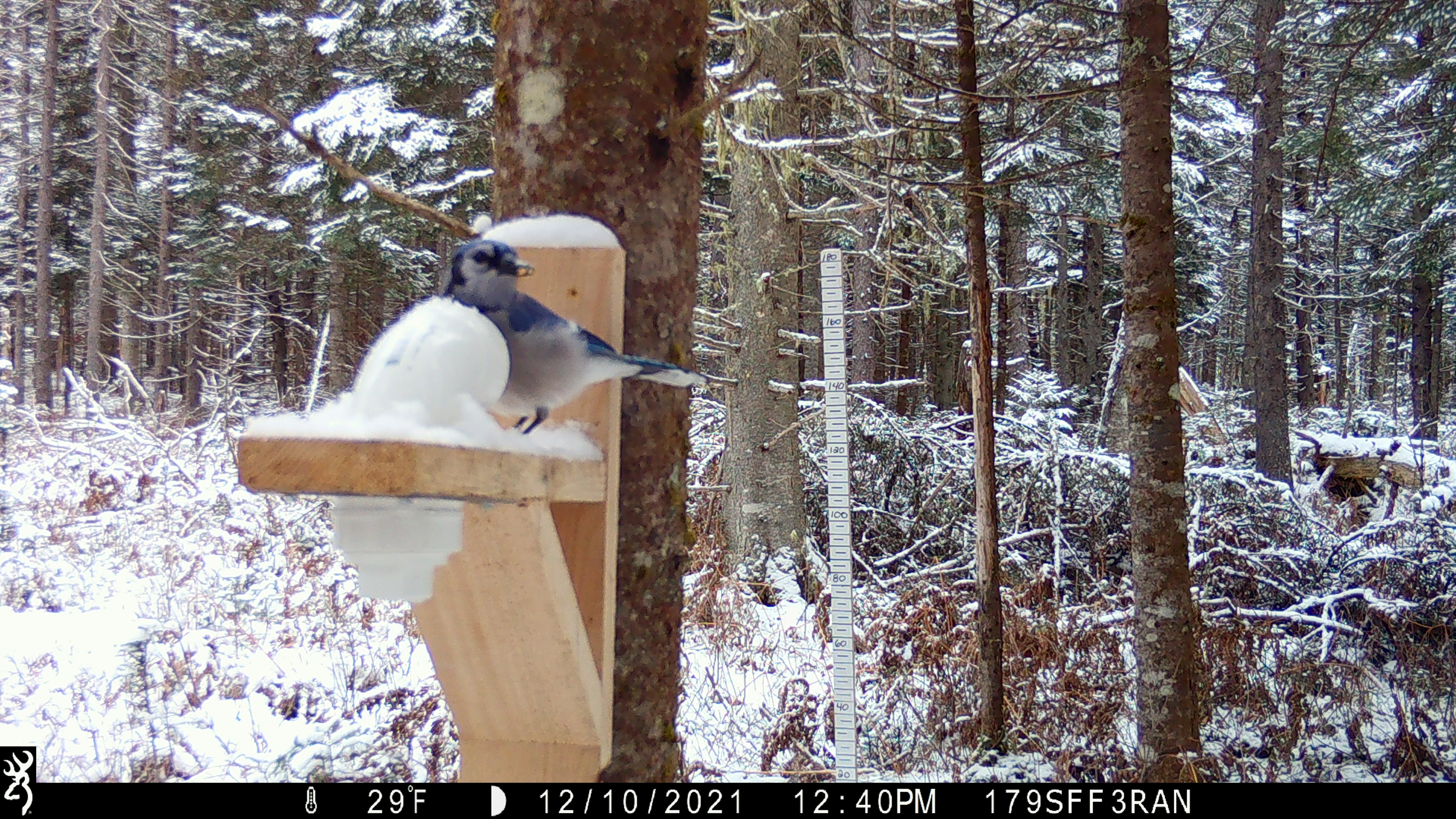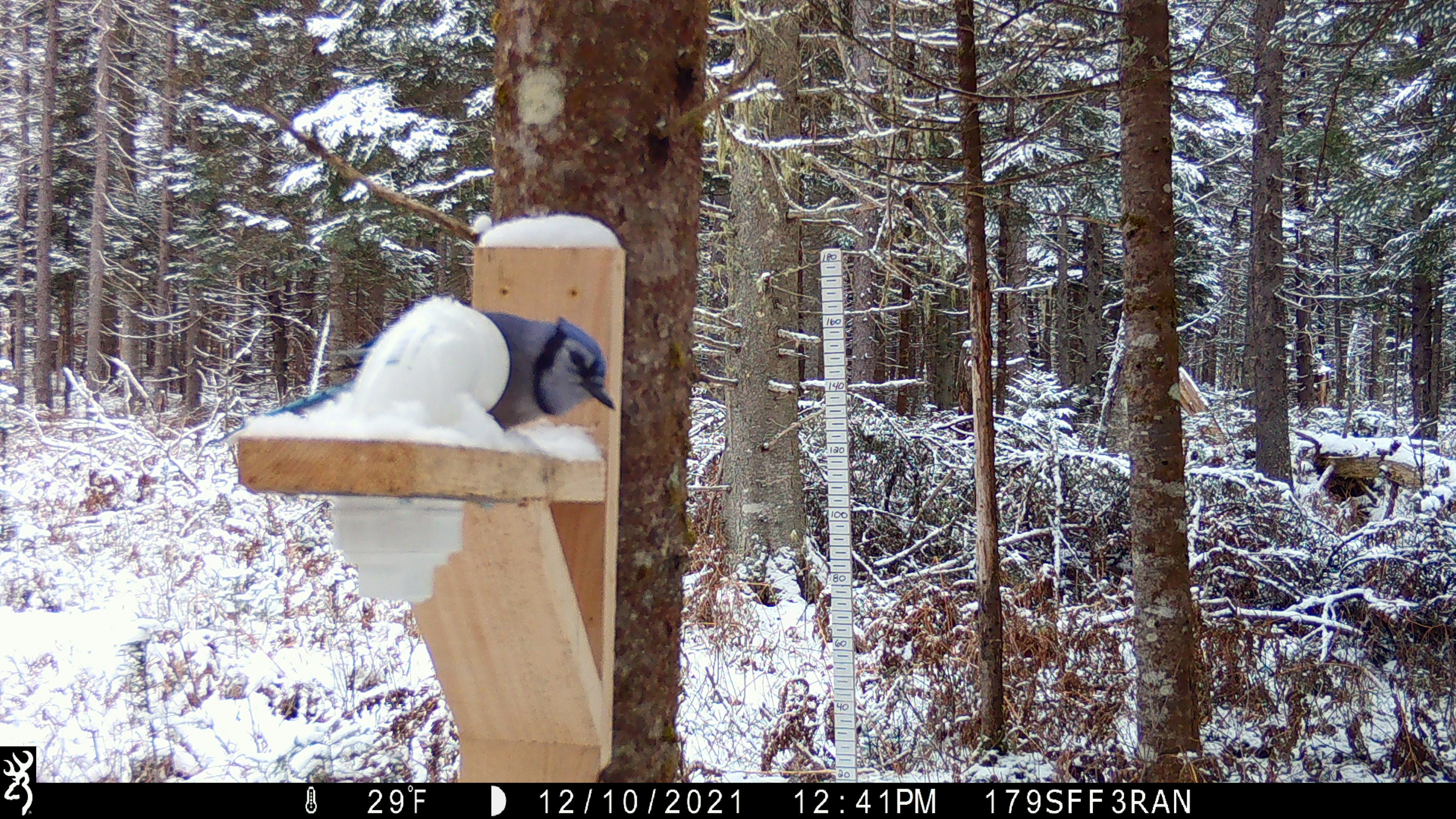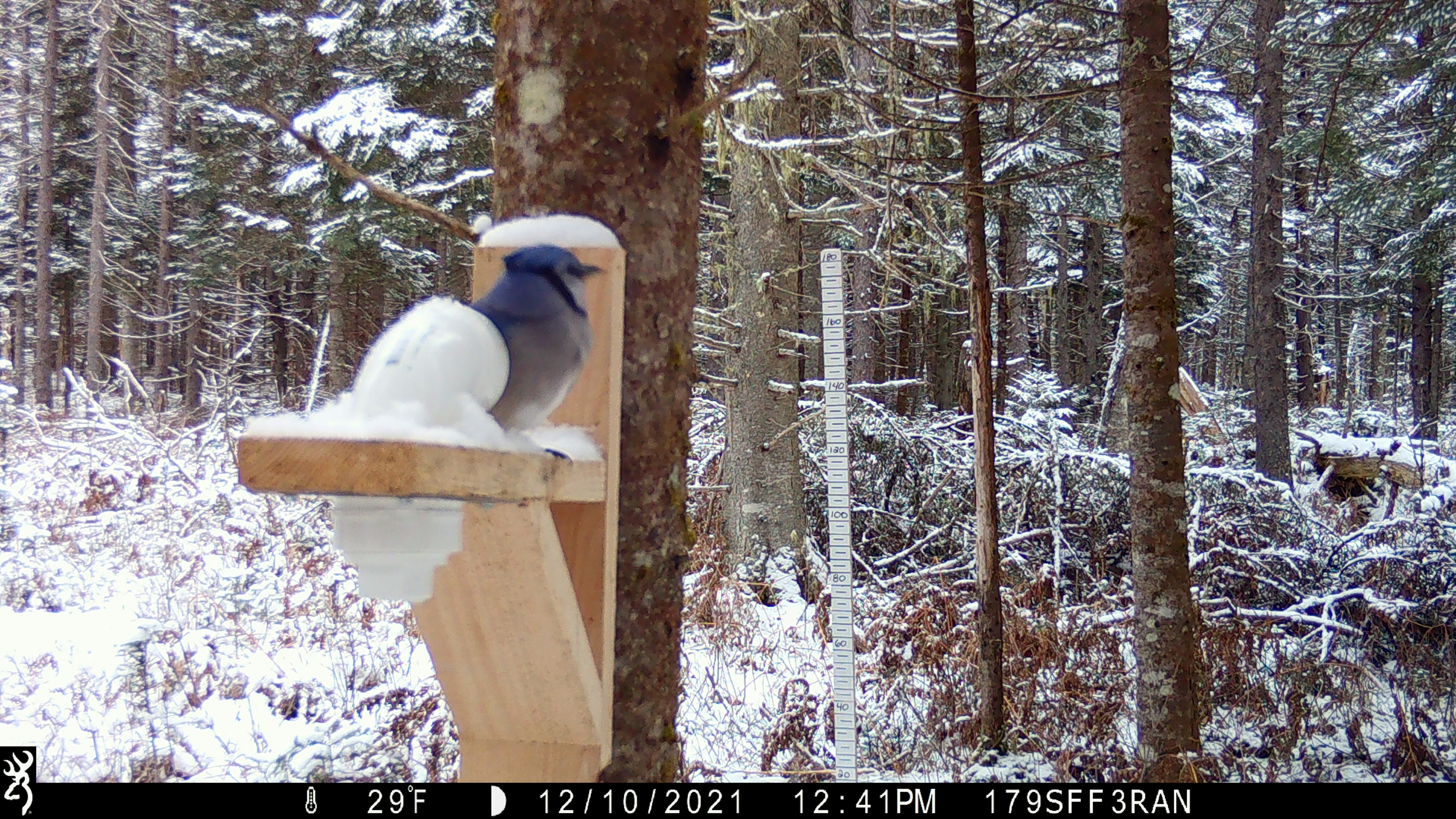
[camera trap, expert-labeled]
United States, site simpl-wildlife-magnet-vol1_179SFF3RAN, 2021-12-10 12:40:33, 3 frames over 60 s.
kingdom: Animalia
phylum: Chordata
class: Aves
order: Passeriformes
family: Corvidae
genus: Cyanocitta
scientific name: Cyanocitta cristata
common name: blue jay